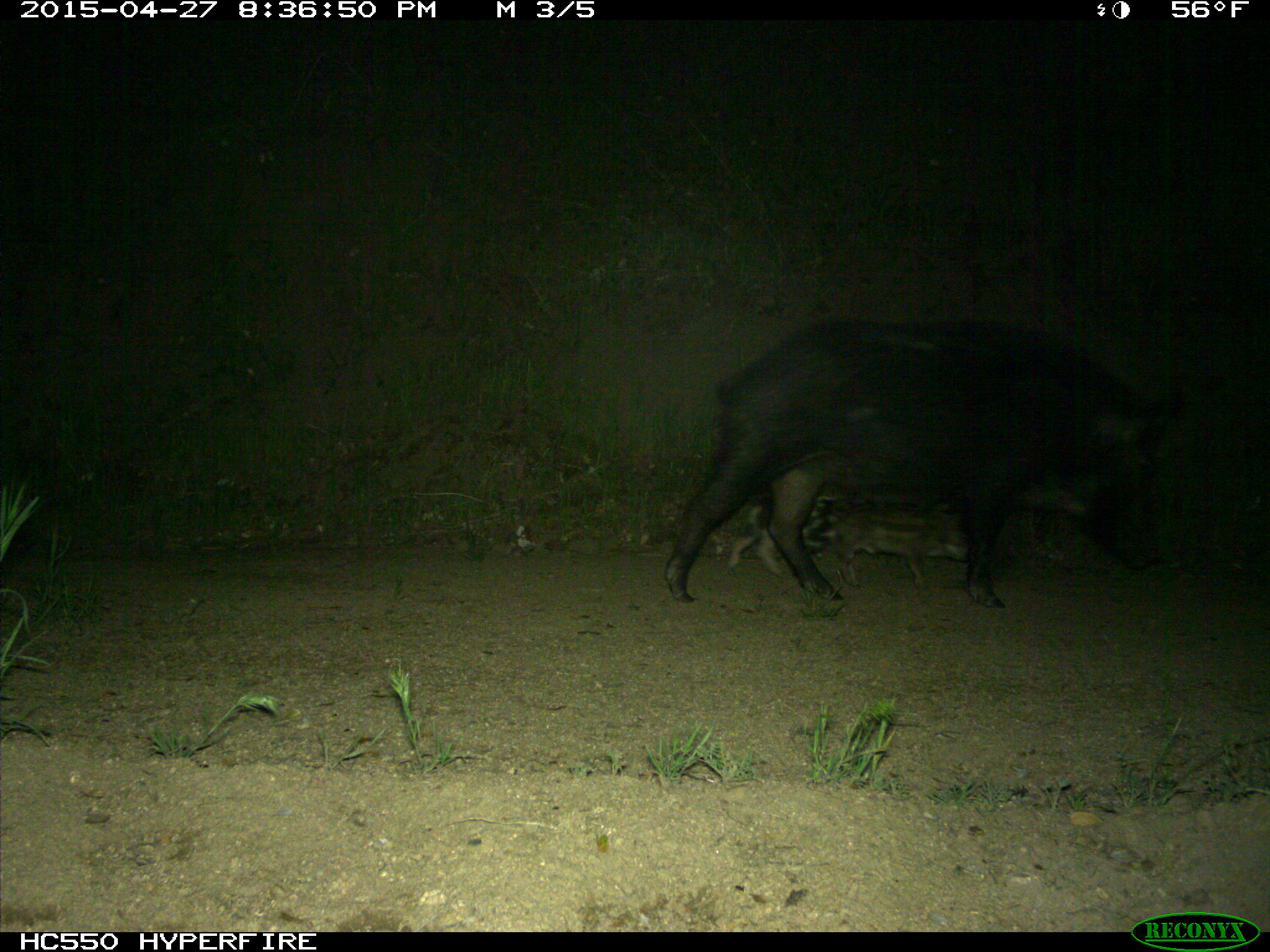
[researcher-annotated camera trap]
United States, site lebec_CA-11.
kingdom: Animalia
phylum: Chordata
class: Mammalia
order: Artiodactyla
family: Suidae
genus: Sus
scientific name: Sus scrofa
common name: wild boar